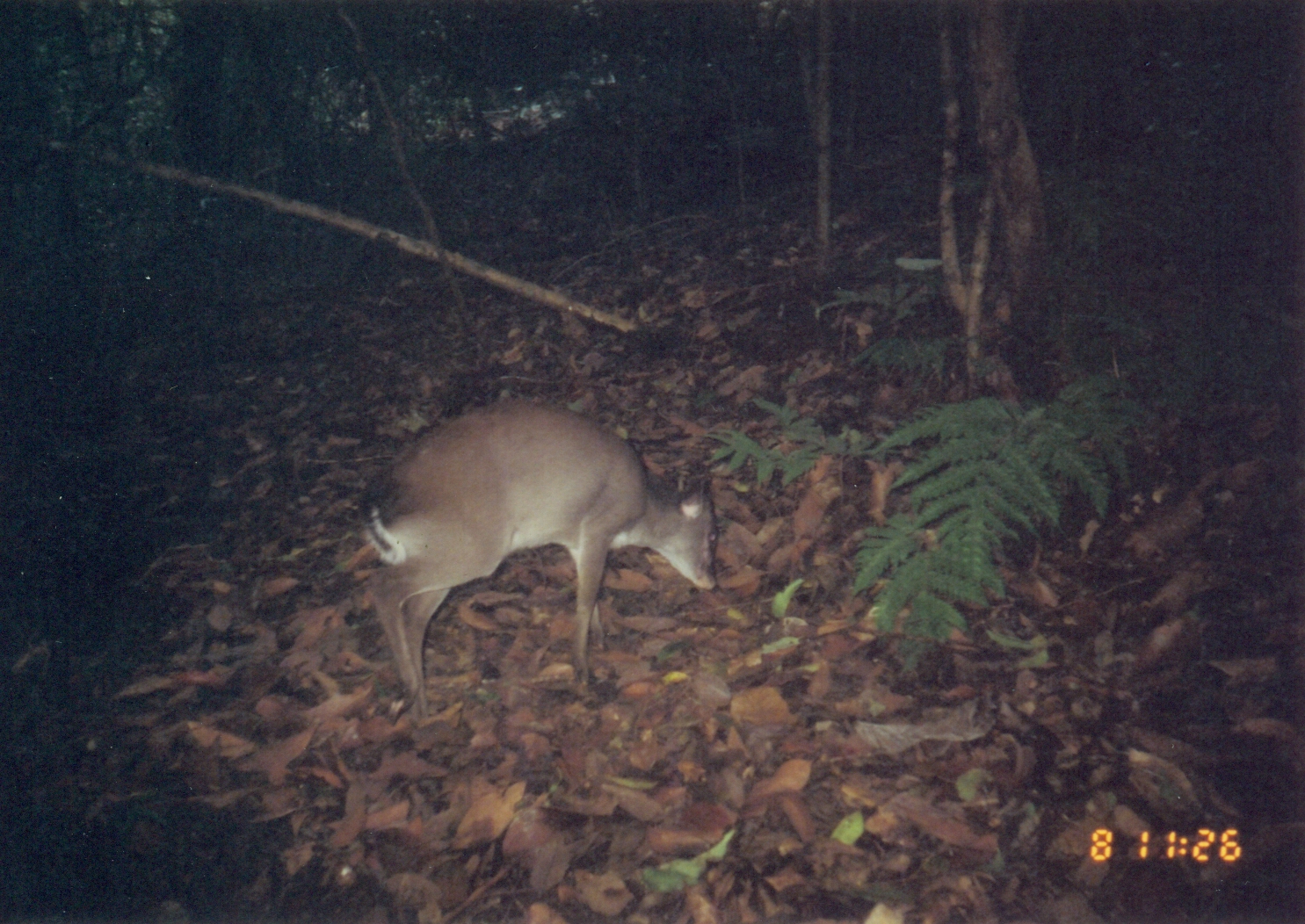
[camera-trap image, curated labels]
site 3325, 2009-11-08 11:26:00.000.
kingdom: Animalia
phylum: Chordata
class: Mammalia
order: Artiodactyla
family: Bovidae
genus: Philantomba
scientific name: Philantomba monticola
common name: blue duiker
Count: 1.